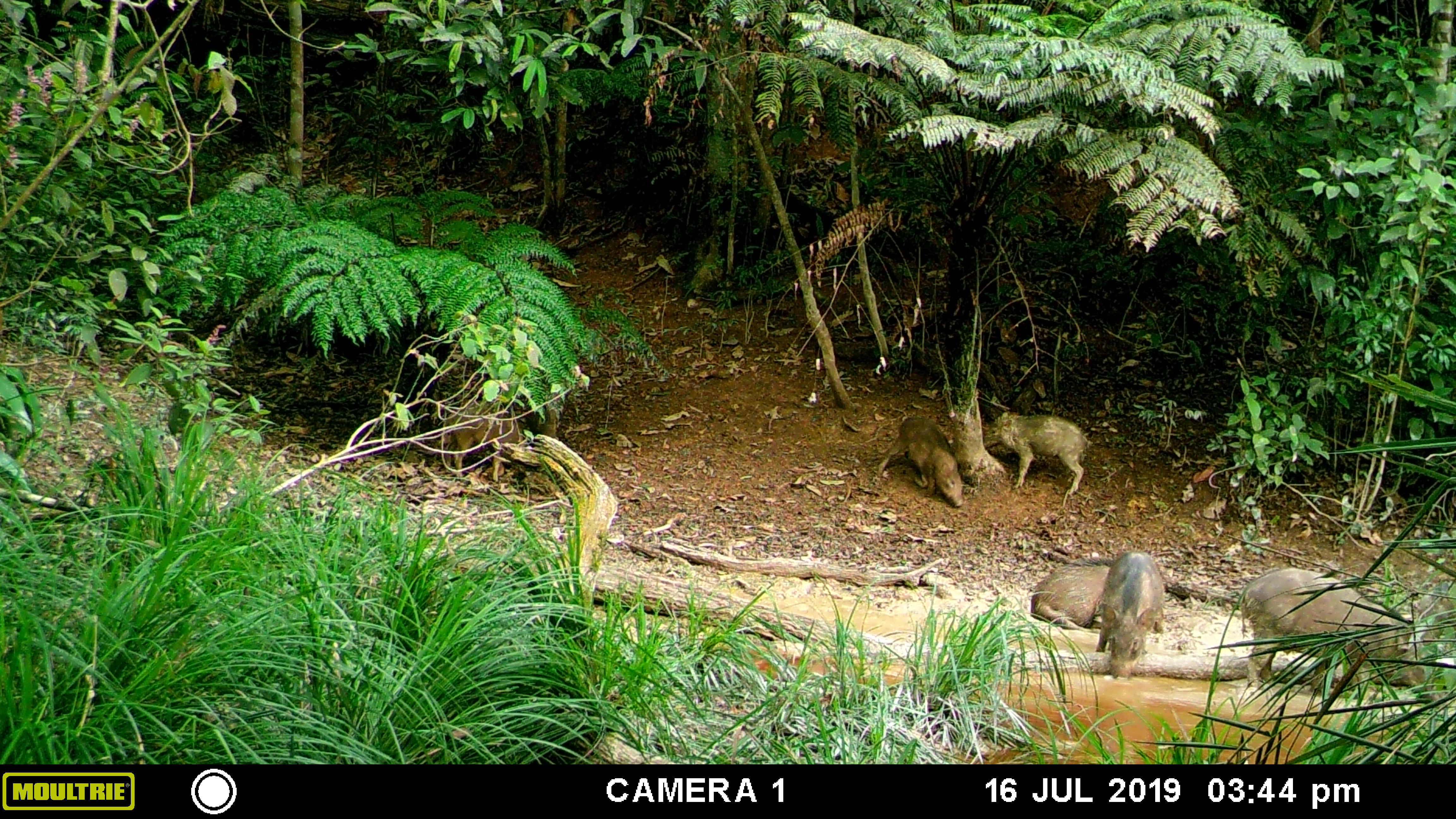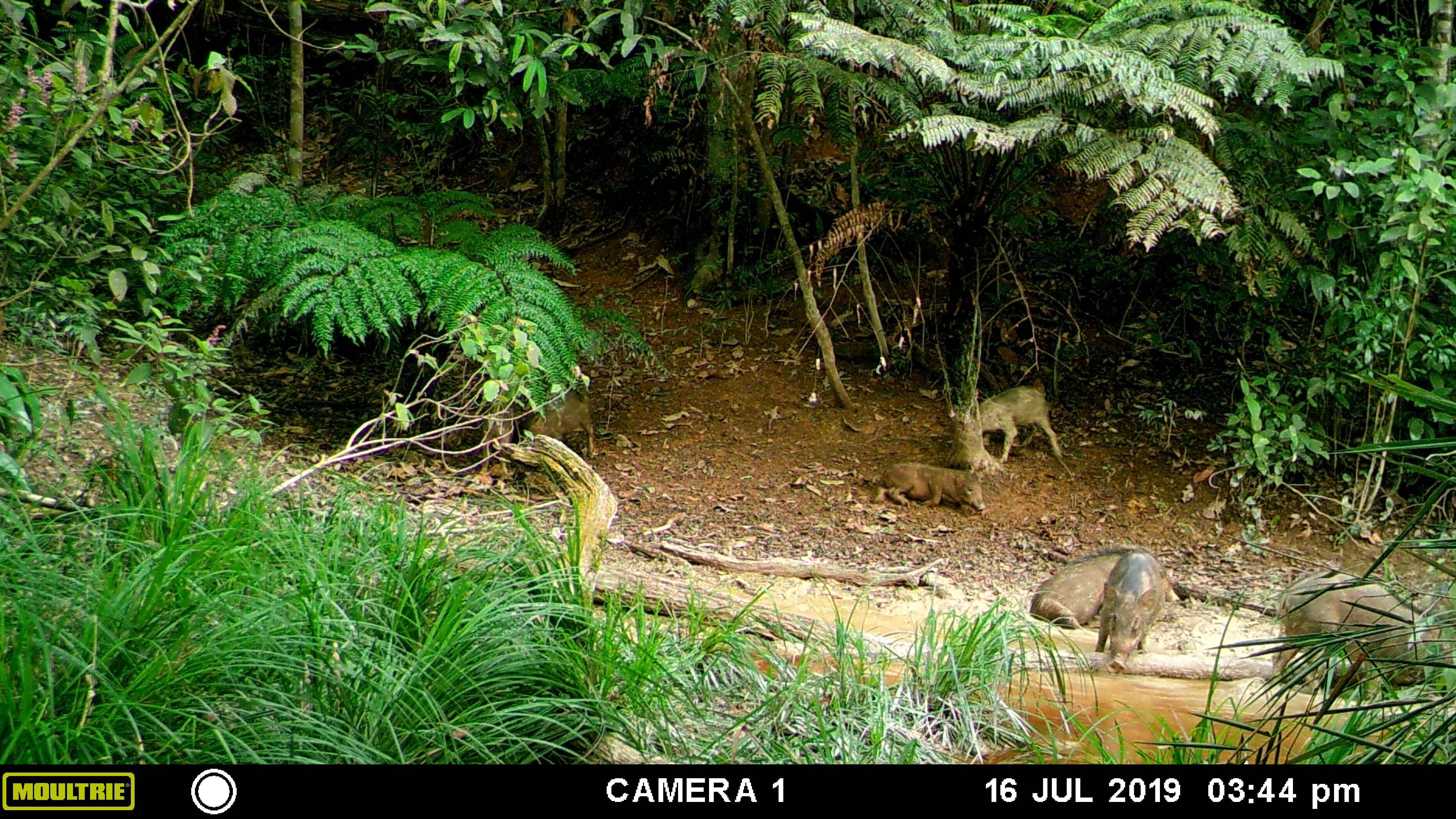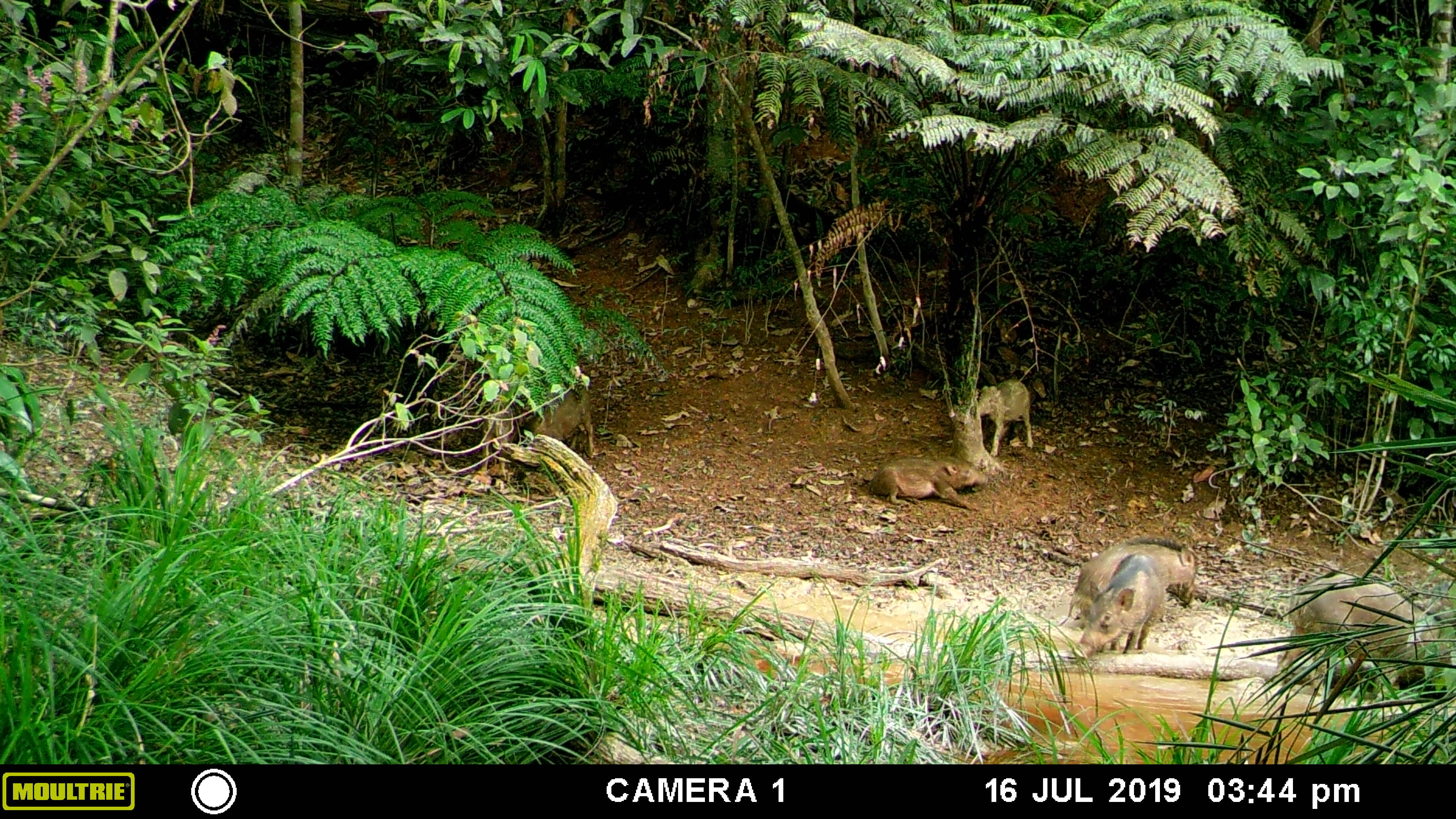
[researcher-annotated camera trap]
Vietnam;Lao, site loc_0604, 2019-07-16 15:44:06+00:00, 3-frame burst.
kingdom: Animalia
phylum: Chordata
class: Mammalia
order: Artiodactyla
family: Suidae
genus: Sus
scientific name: Sus scrofa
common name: eurasian wild pig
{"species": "eurasian wild pig (Sus scrofa)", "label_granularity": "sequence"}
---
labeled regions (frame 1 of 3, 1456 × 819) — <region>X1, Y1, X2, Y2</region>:
eurasian wild pig: <region>1237, 567, 1440, 707</region>; <region>1095, 550, 1166, 681</region>; <region>982, 411, 1088, 497</region>; <region>875, 417, 964, 508</region>; <region>442, 399, 522, 484</region>; <region>1029, 556, 1117, 632</region>; <region>1410, 583, 1455, 637</region>; <region>524, 393, 562, 439</region>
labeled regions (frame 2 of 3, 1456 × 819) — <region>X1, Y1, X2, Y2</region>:
eurasian wild pig: <region>1264, 569, 1440, 692</region>; <region>1028, 545, 1180, 630</region>; <region>1095, 550, 1166, 675</region>; <region>976, 384, 1063, 464</region>; <region>872, 461, 985, 511</region>; <region>457, 393, 522, 476</region>; <region>524, 390, 595, 456</region>; <region>1411, 583, 1455, 624</region>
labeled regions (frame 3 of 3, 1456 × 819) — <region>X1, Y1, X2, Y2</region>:
eurasian wild pig: <region>1271, 569, 1456, 697</region>; <region>1056, 537, 1200, 631</region>; <region>1065, 550, 1166, 659</region>; <region>866, 455, 989, 512</region>; <region>525, 383, 596, 458</region>; <region>976, 379, 1034, 458</region>; <region>478, 399, 516, 472</region>